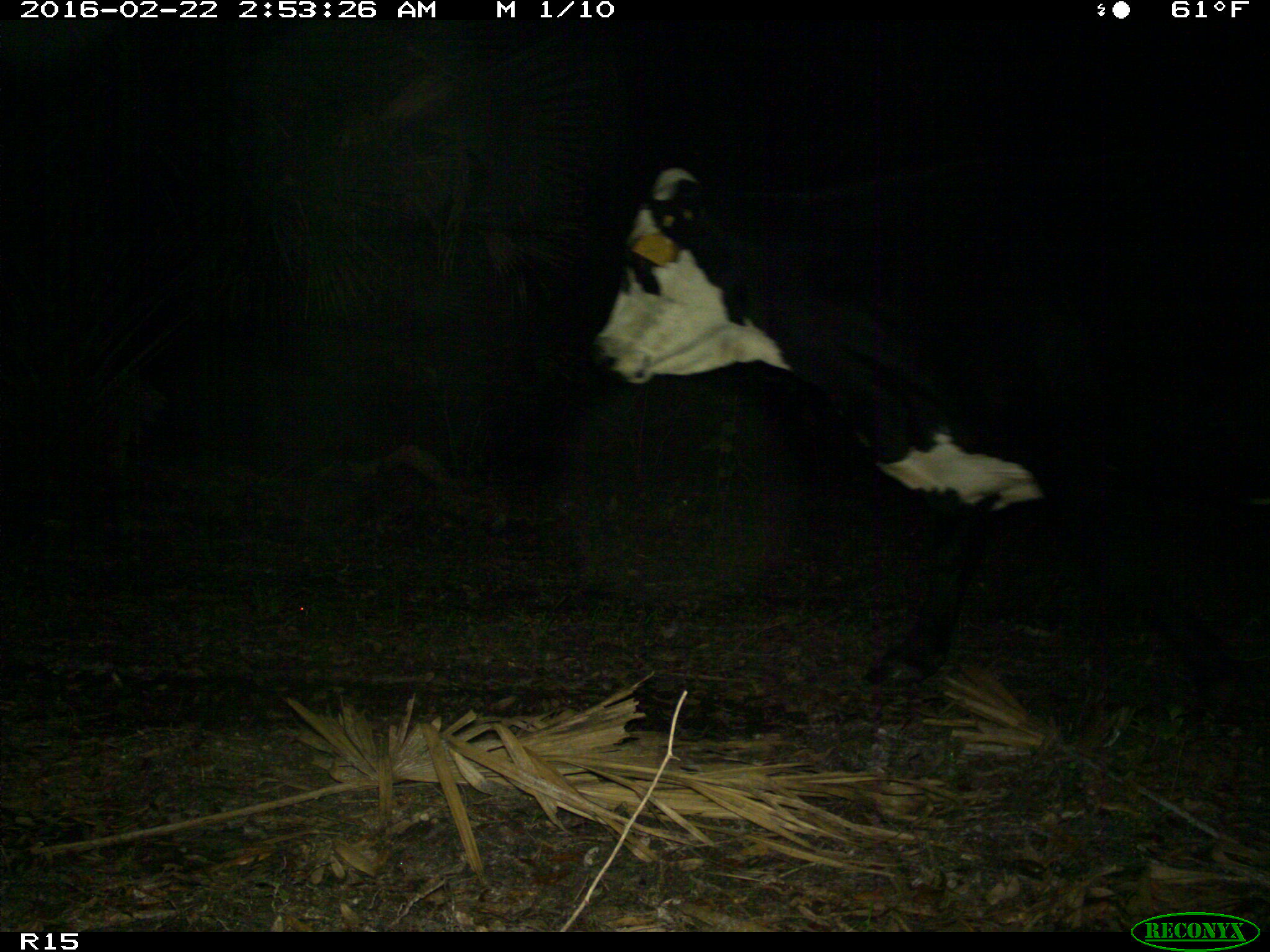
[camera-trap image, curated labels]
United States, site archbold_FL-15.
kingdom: Animalia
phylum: Chordata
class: Mammalia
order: Artiodactyla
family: Bovidae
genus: Bos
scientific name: Bos taurus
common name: domestic cow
Bos taurus (domestic cow).